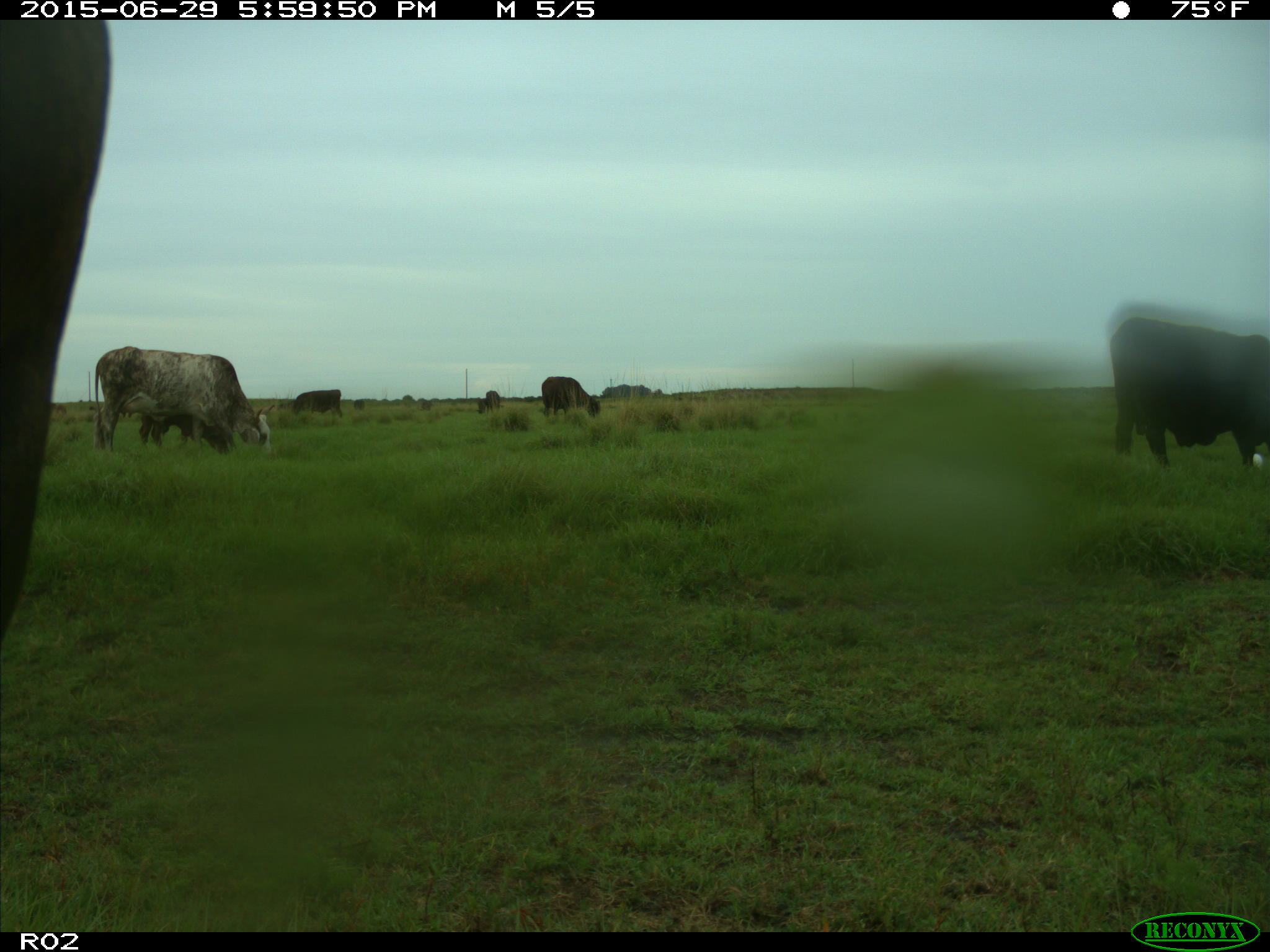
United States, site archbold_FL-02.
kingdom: Animalia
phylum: Chordata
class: Mammalia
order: Artiodactyla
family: Bovidae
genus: Bos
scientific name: Bos taurus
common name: domestic cow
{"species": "Bos taurus (domestic cow)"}